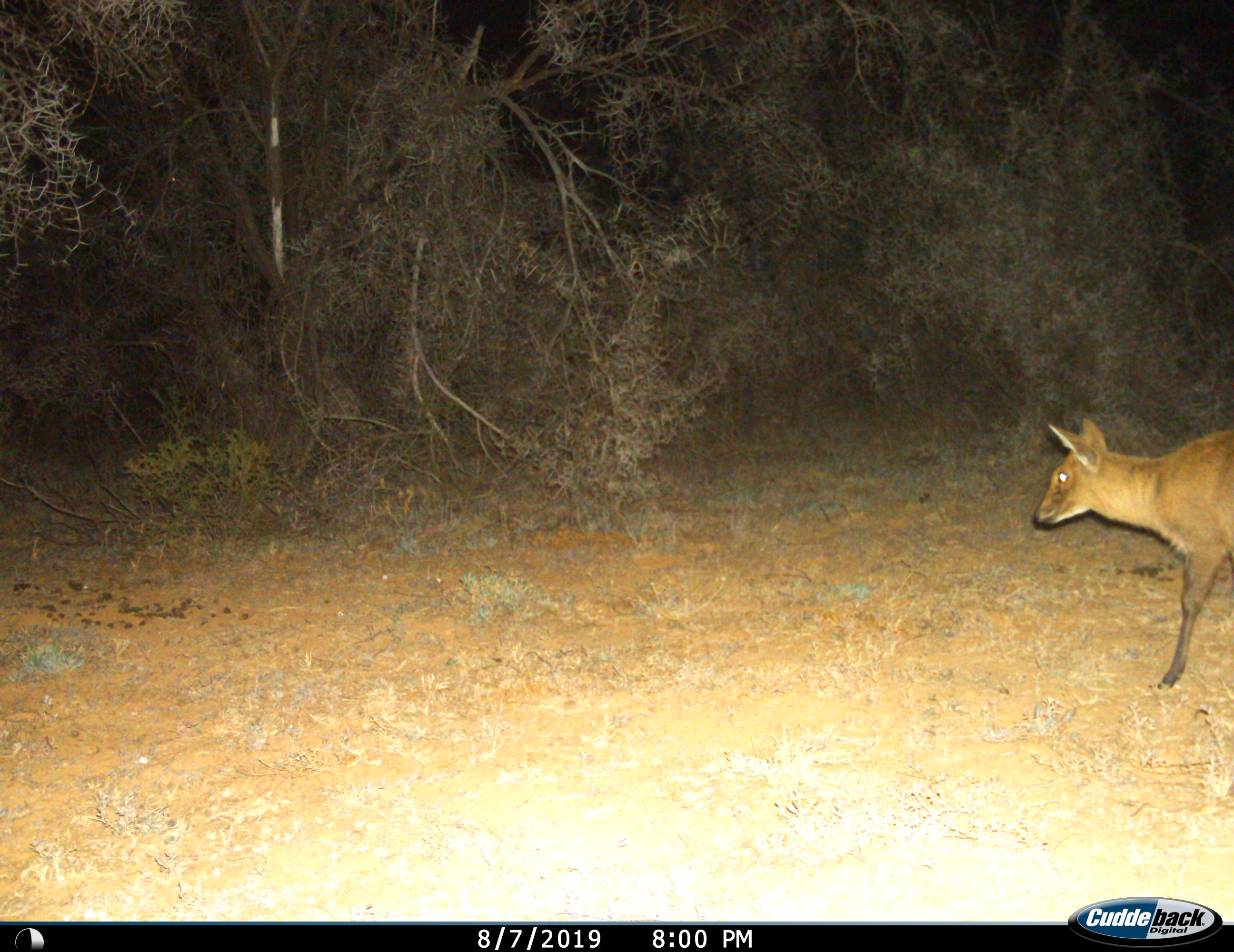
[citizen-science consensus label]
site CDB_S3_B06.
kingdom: Animalia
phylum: Chordata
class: Mammalia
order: Artiodactyla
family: Bovidae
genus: Sylvicapra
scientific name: Sylvicapra grimmia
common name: common duiker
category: duikercommongrey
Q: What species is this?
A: Duikercommongrey (common duiker) (Sylvicapra grimmia).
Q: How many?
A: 1.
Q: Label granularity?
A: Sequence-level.